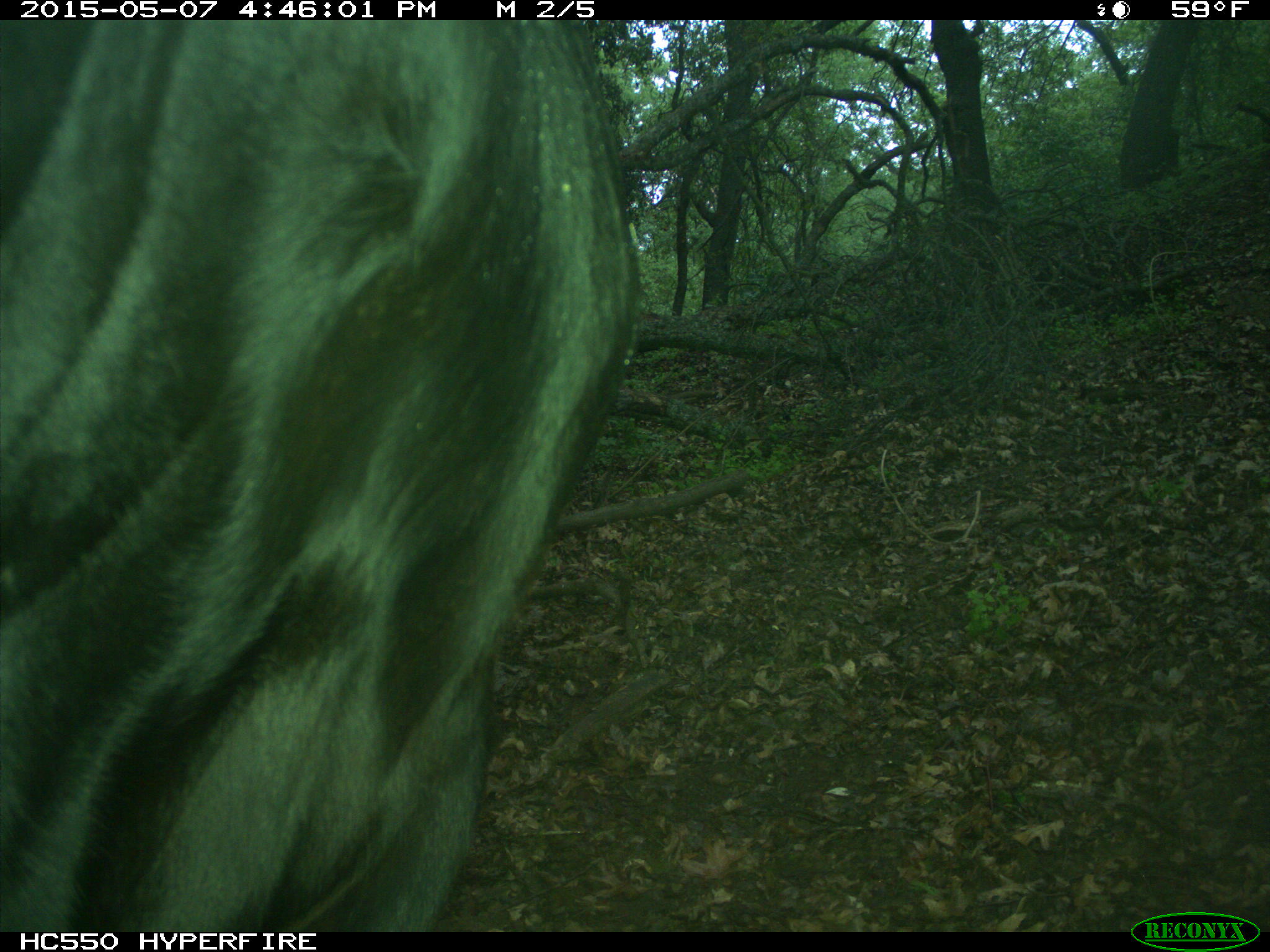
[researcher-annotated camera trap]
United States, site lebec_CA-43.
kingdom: Animalia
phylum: Chordata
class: Mammalia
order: Artiodactyla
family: Bovidae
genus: Bos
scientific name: Bos taurus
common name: domestic cow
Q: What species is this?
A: Bos taurus (domestic cow).